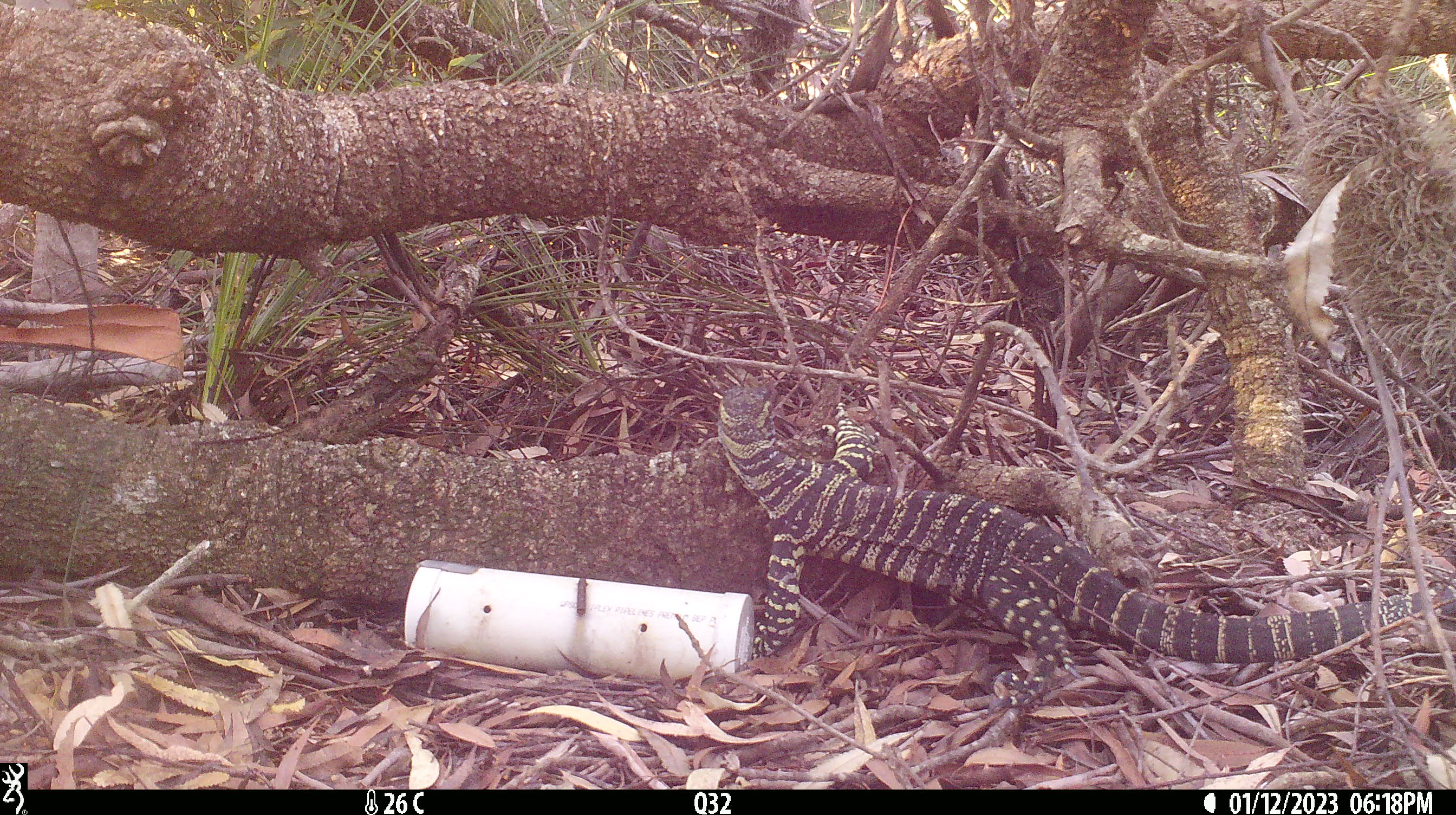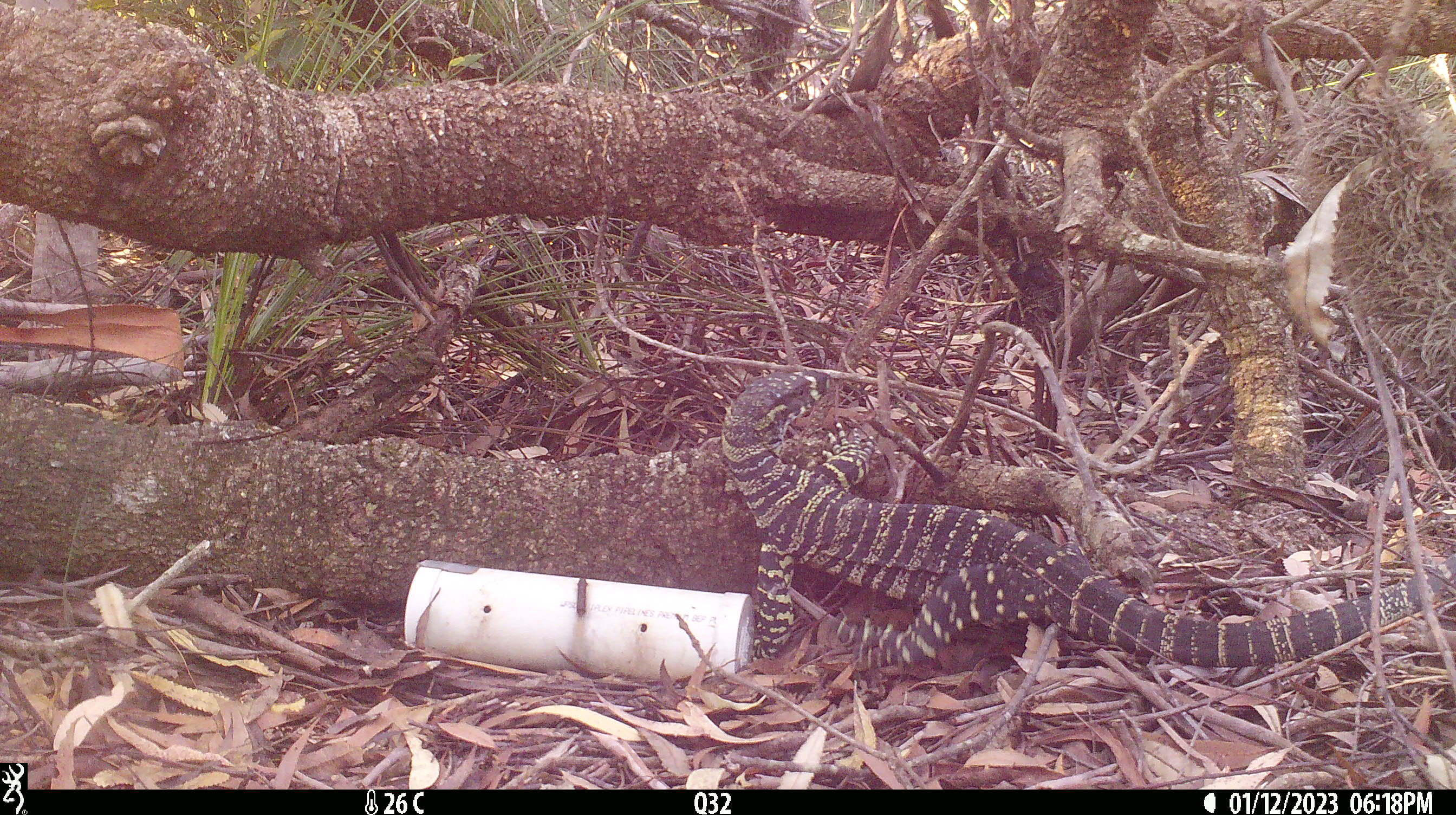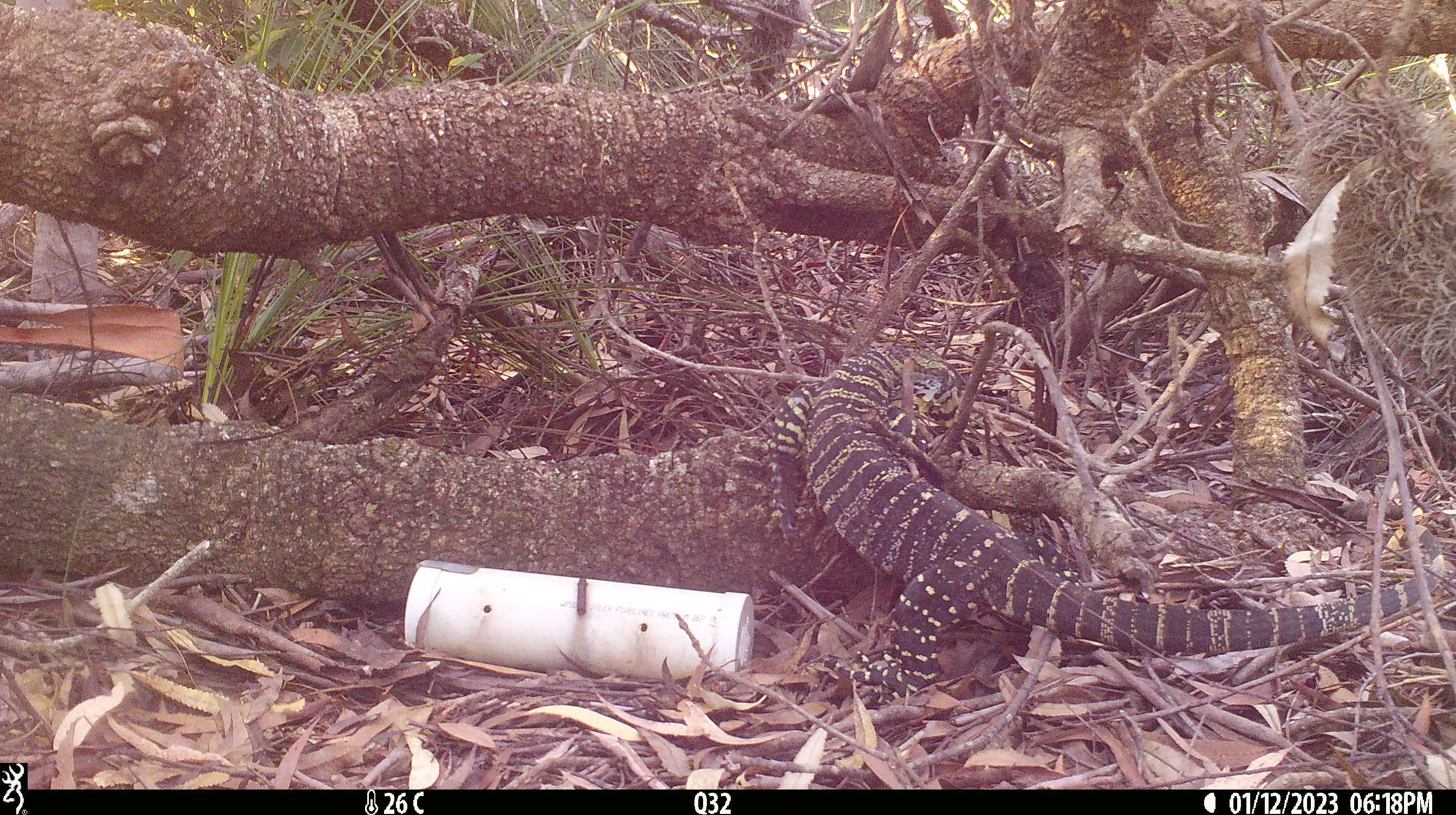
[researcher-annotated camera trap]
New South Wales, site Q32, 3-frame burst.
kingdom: Animalia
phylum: Chordata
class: Reptilia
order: Squamata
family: Varanidae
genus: Varanus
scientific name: Varanus varius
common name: lace monitor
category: goanna